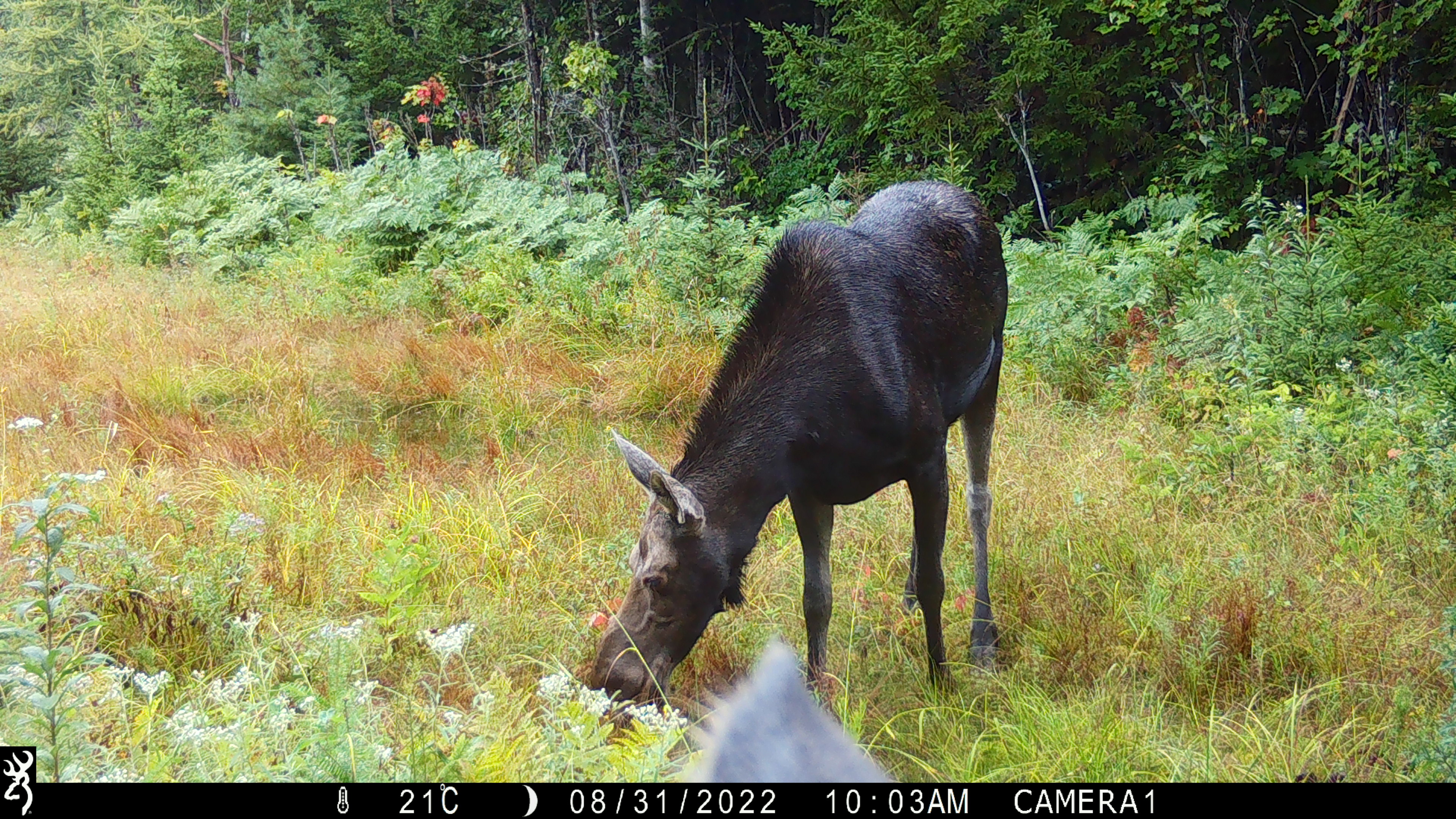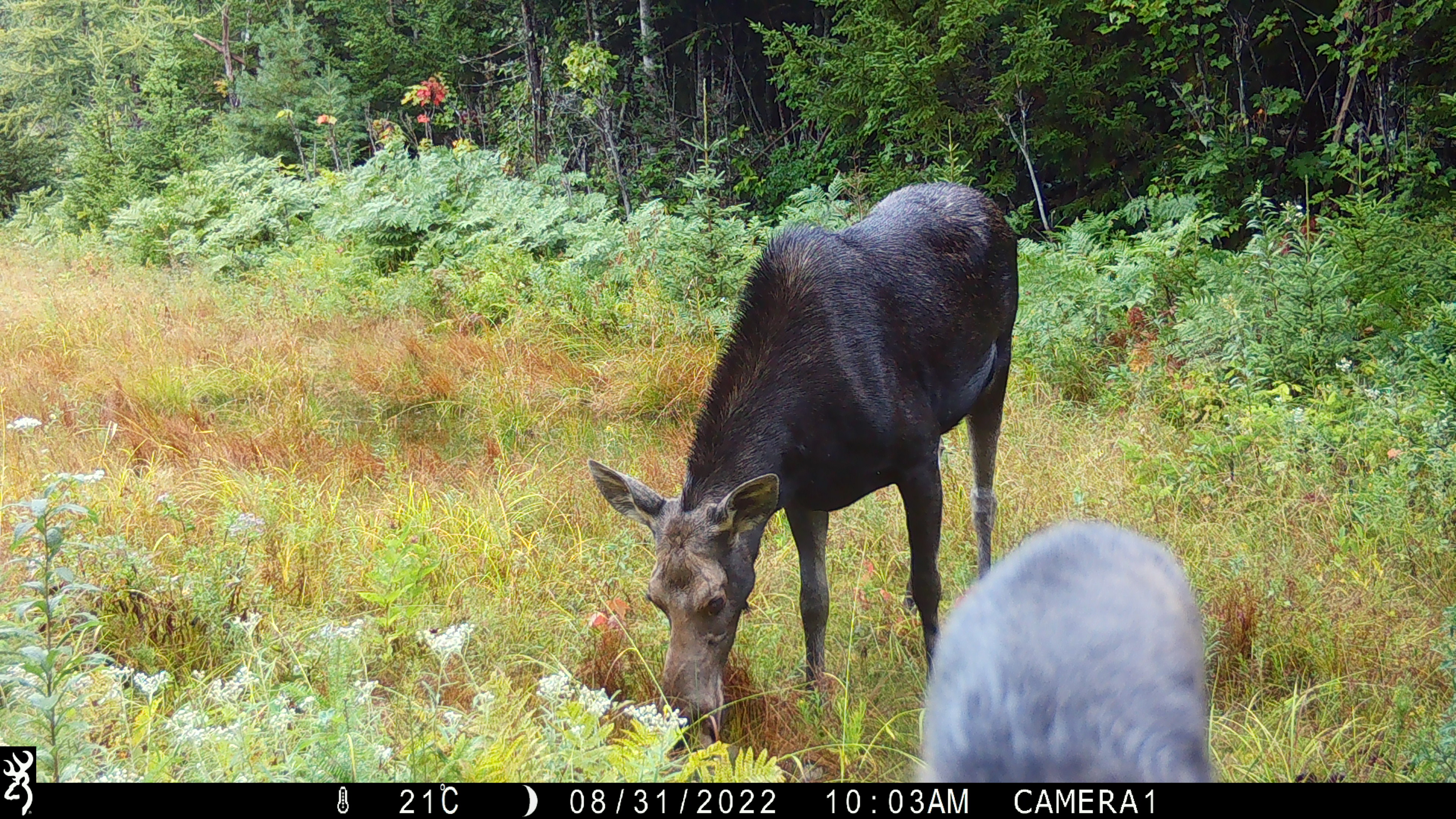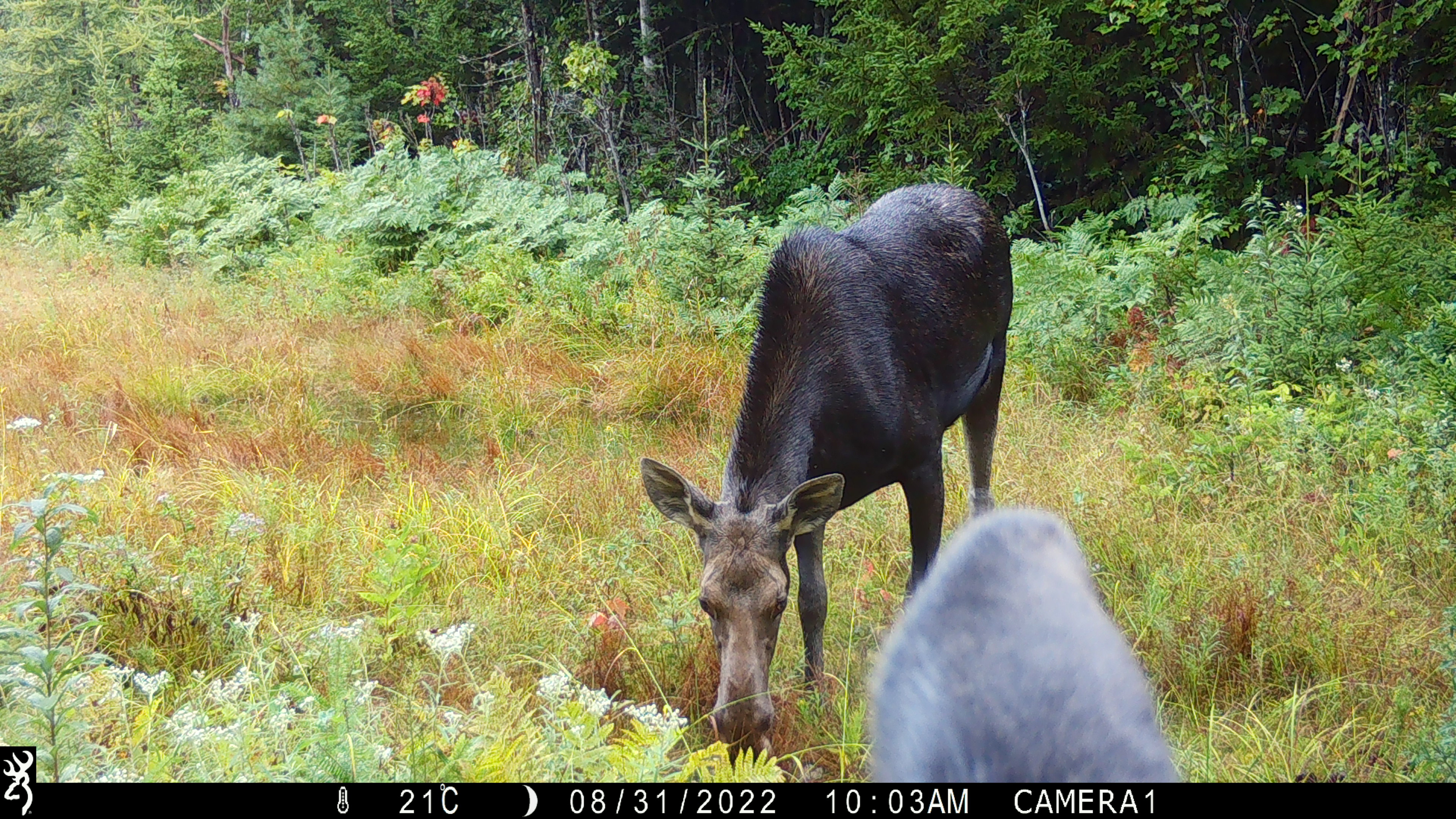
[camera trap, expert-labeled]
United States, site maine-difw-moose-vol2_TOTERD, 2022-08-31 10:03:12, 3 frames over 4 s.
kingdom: Animalia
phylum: Chordata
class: Mammalia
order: Artiodactyla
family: Cervidae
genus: Alces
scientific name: Alces alces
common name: moose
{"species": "moose (Alces alces)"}